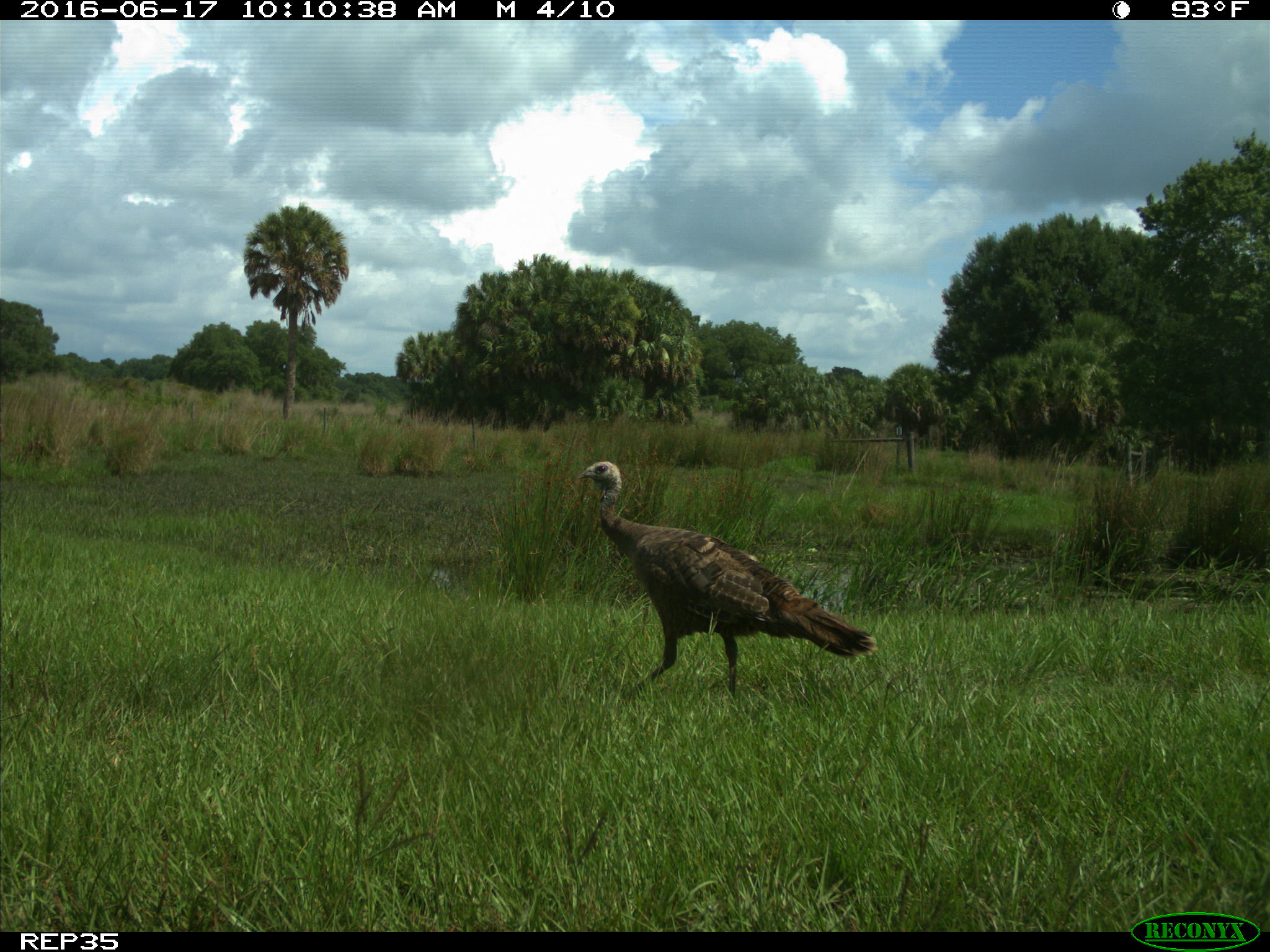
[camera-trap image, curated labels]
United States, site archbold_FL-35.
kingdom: Animalia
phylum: Chordata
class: Aves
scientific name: Aves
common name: birds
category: unidentified bird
Unidentified bird (birds) (Aves).